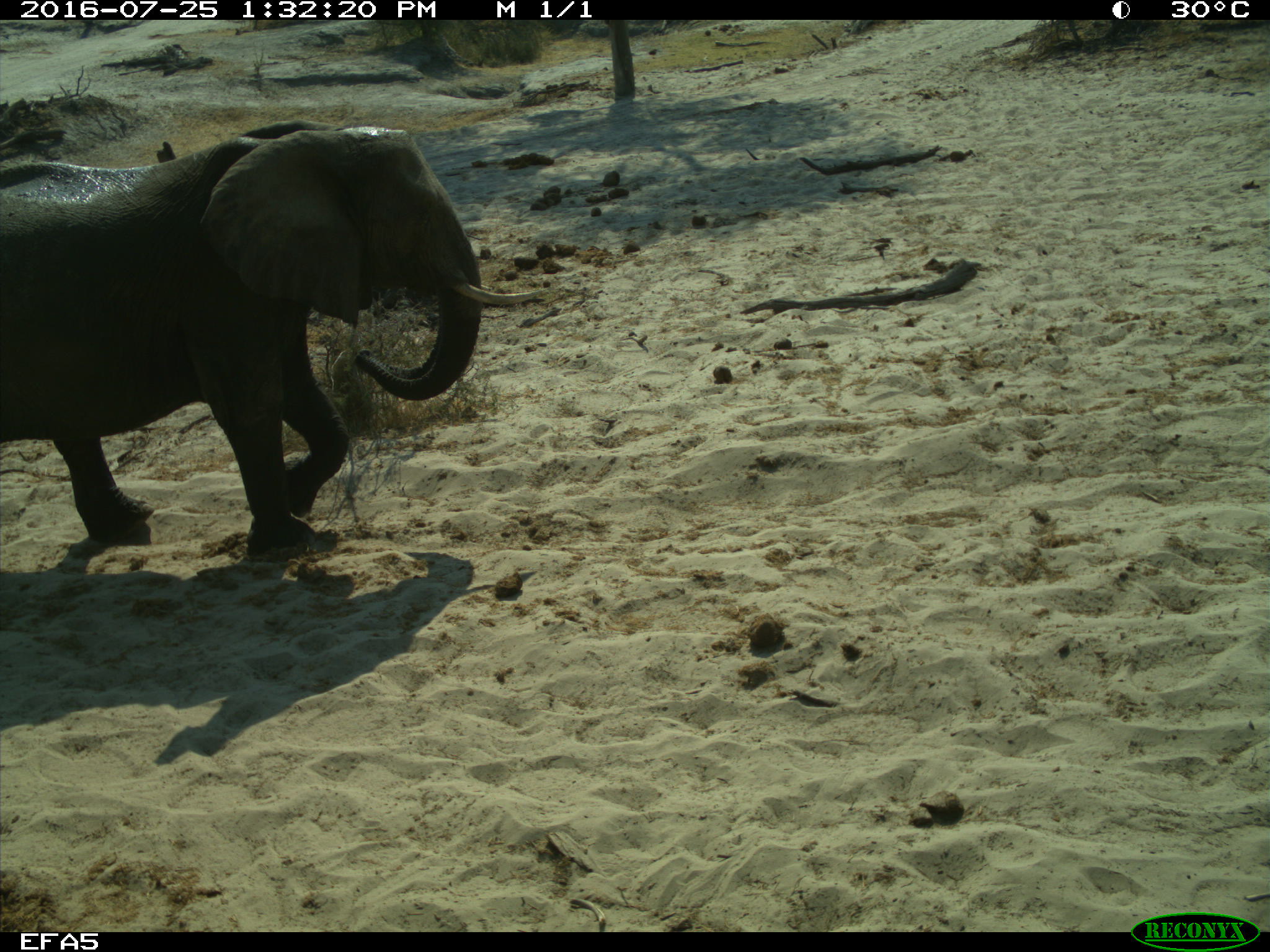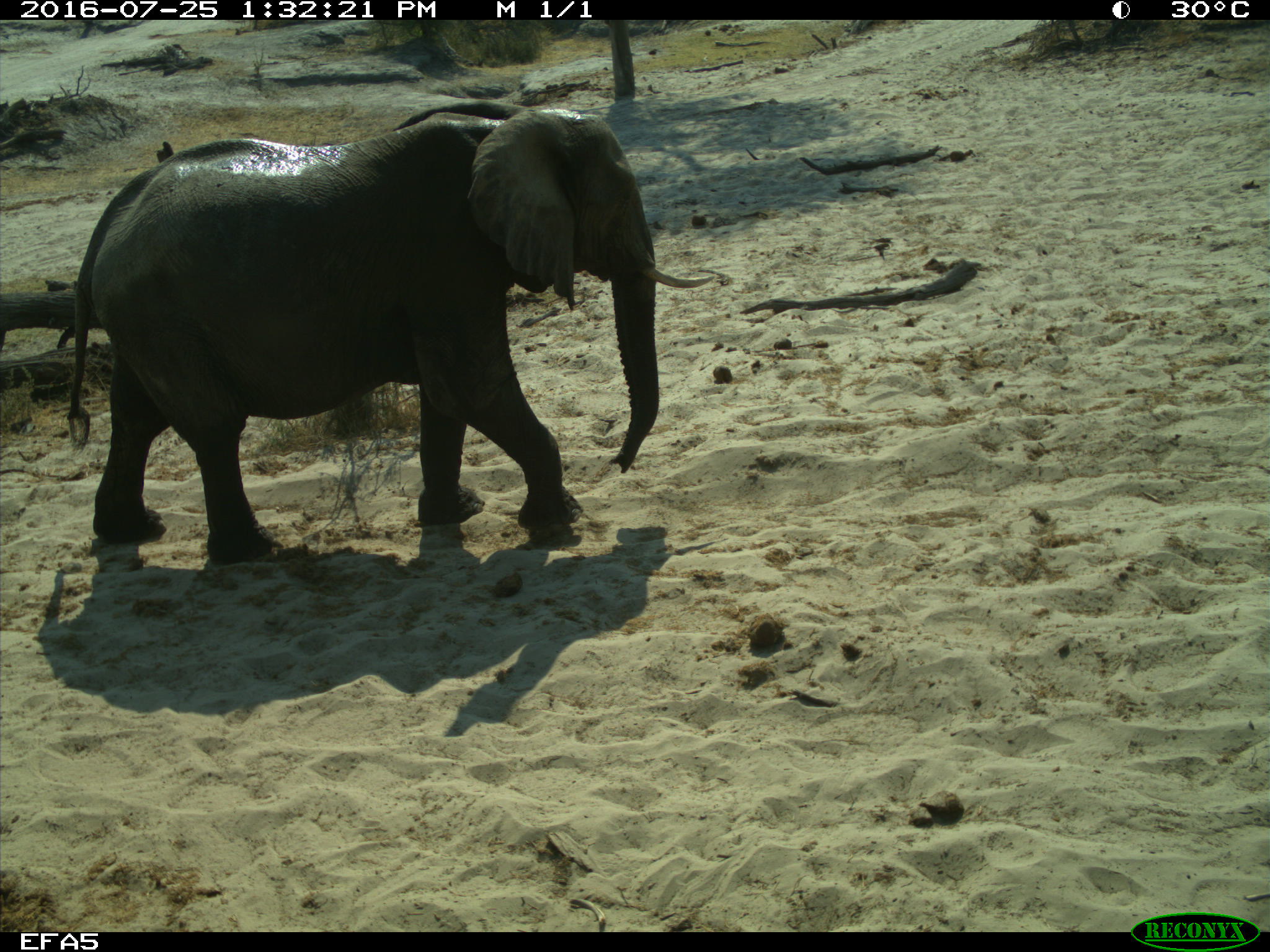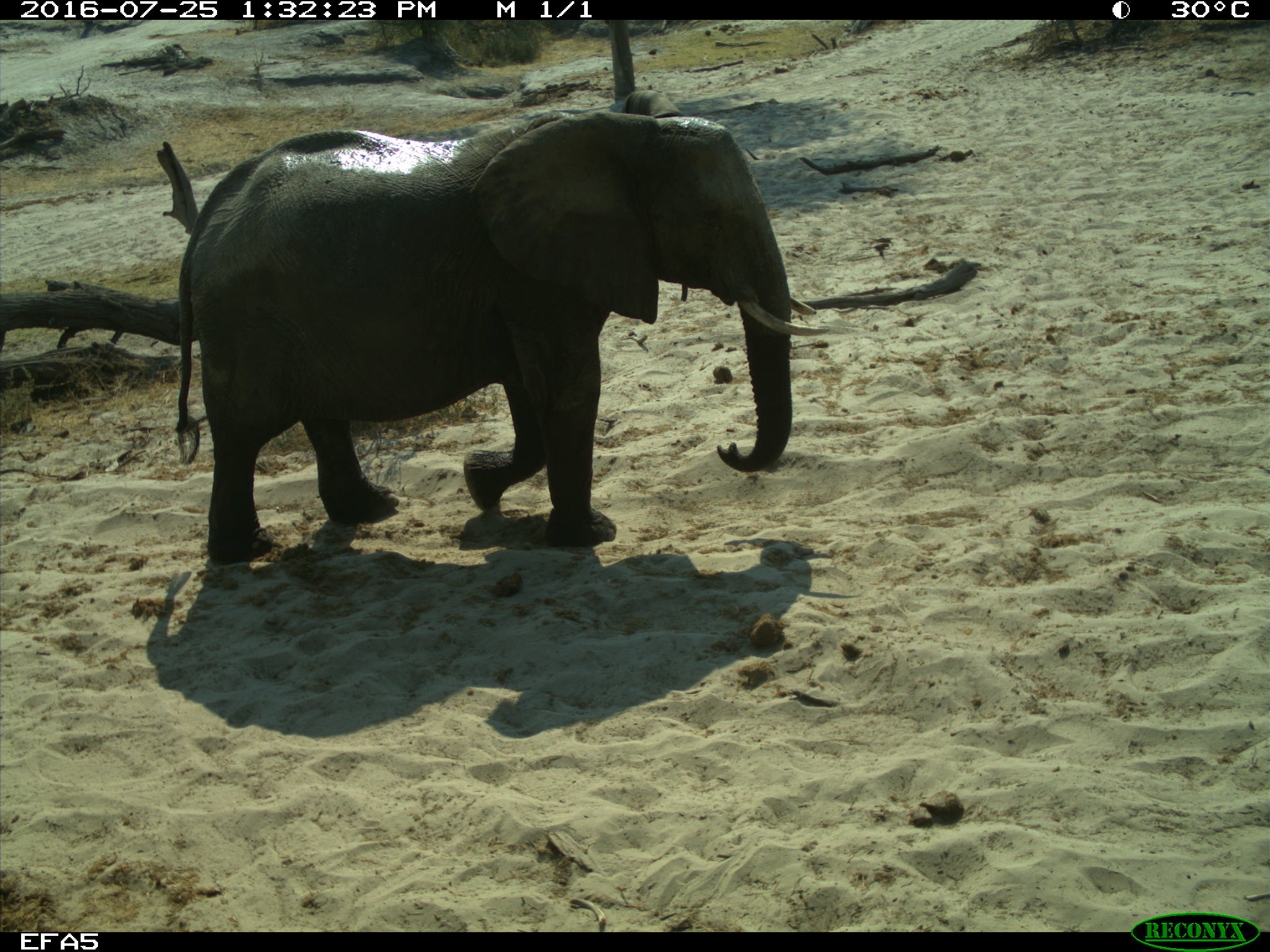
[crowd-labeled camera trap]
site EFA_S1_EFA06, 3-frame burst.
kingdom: Animalia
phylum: Chordata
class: Mammalia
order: Proboscidea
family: Elephantidae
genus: Loxodonta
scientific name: Loxodonta africana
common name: african bush elephant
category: elephant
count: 1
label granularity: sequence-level